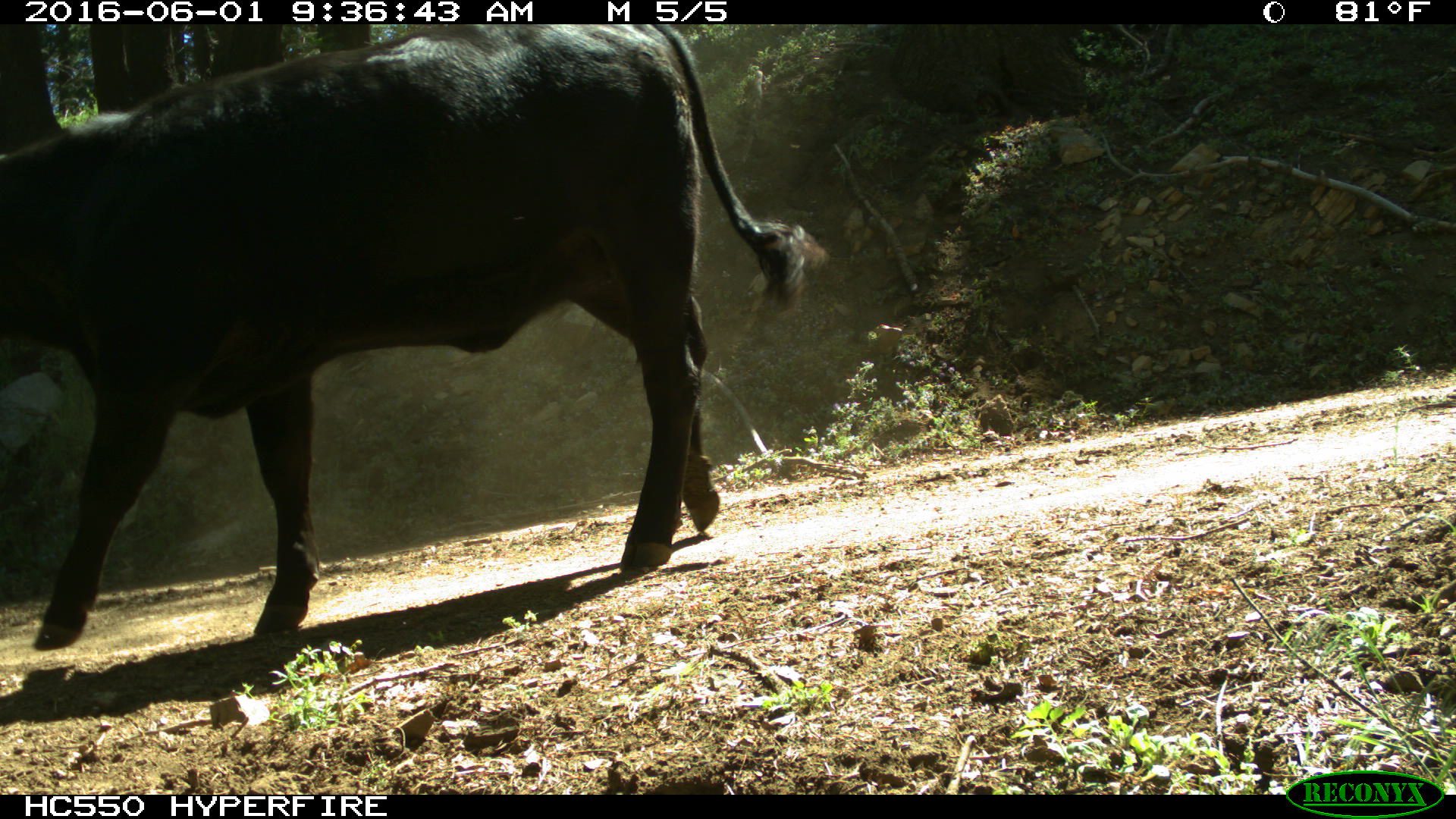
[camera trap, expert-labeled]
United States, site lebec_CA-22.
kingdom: Animalia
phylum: Chordata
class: Mammalia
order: Artiodactyla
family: Bovidae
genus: Bos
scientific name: Bos taurus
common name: domestic cow